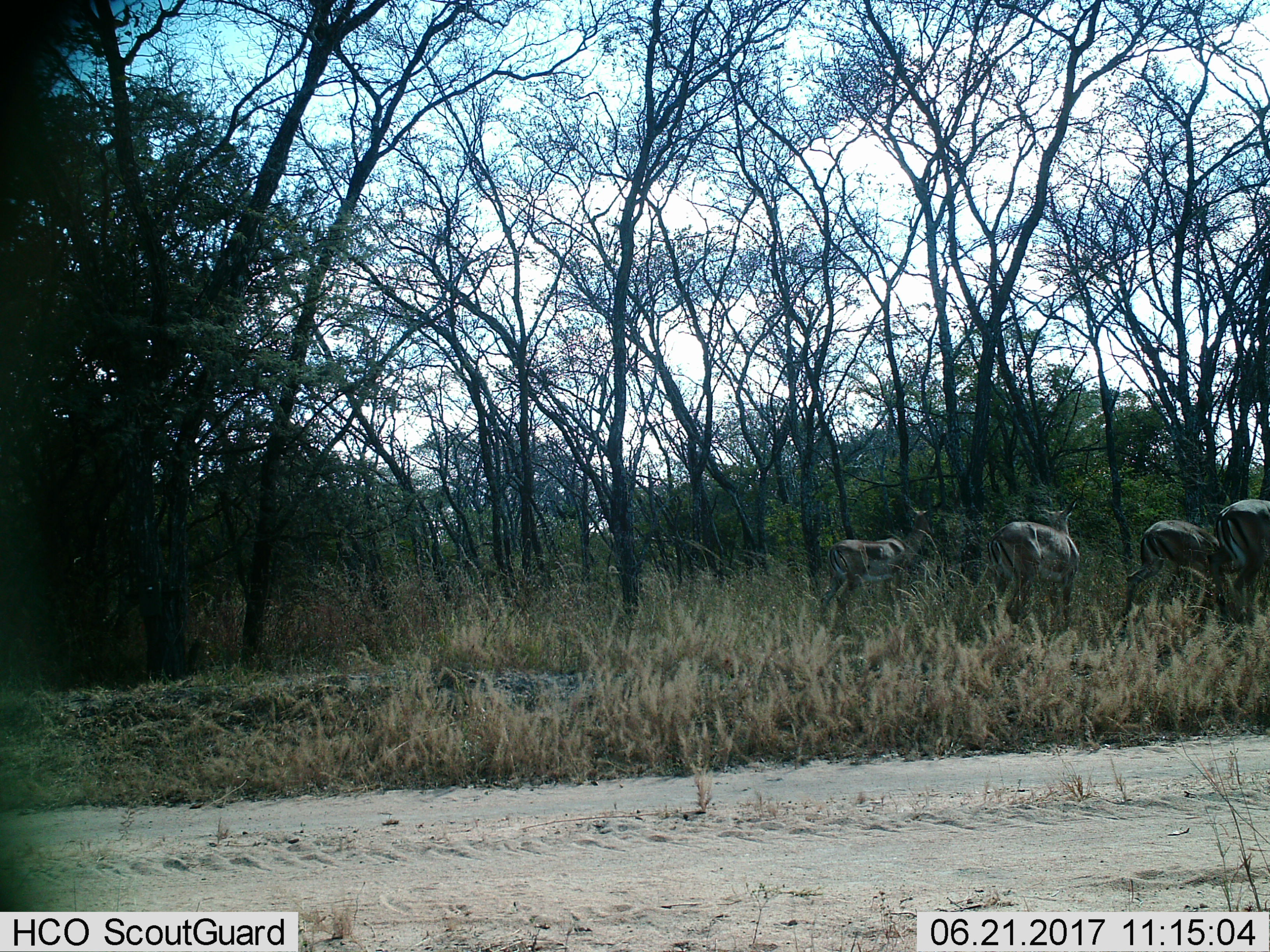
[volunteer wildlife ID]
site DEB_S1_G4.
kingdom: Animalia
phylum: Chordata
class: Mammalia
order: Artiodactyla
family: Bovidae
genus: Aepyceros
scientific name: Aepyceros melampus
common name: impala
Impala (Aepyceros melampus), count 4. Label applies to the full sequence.